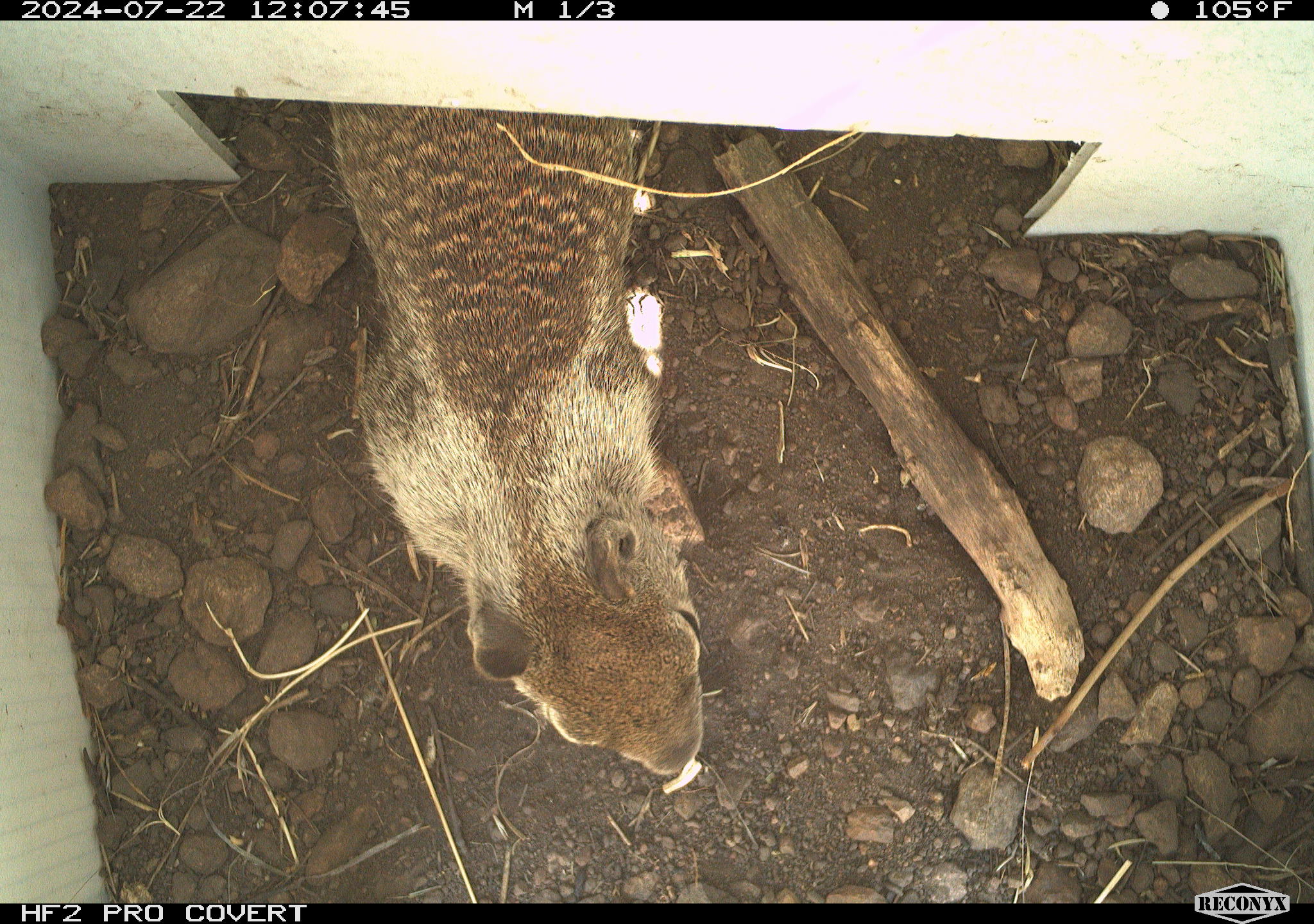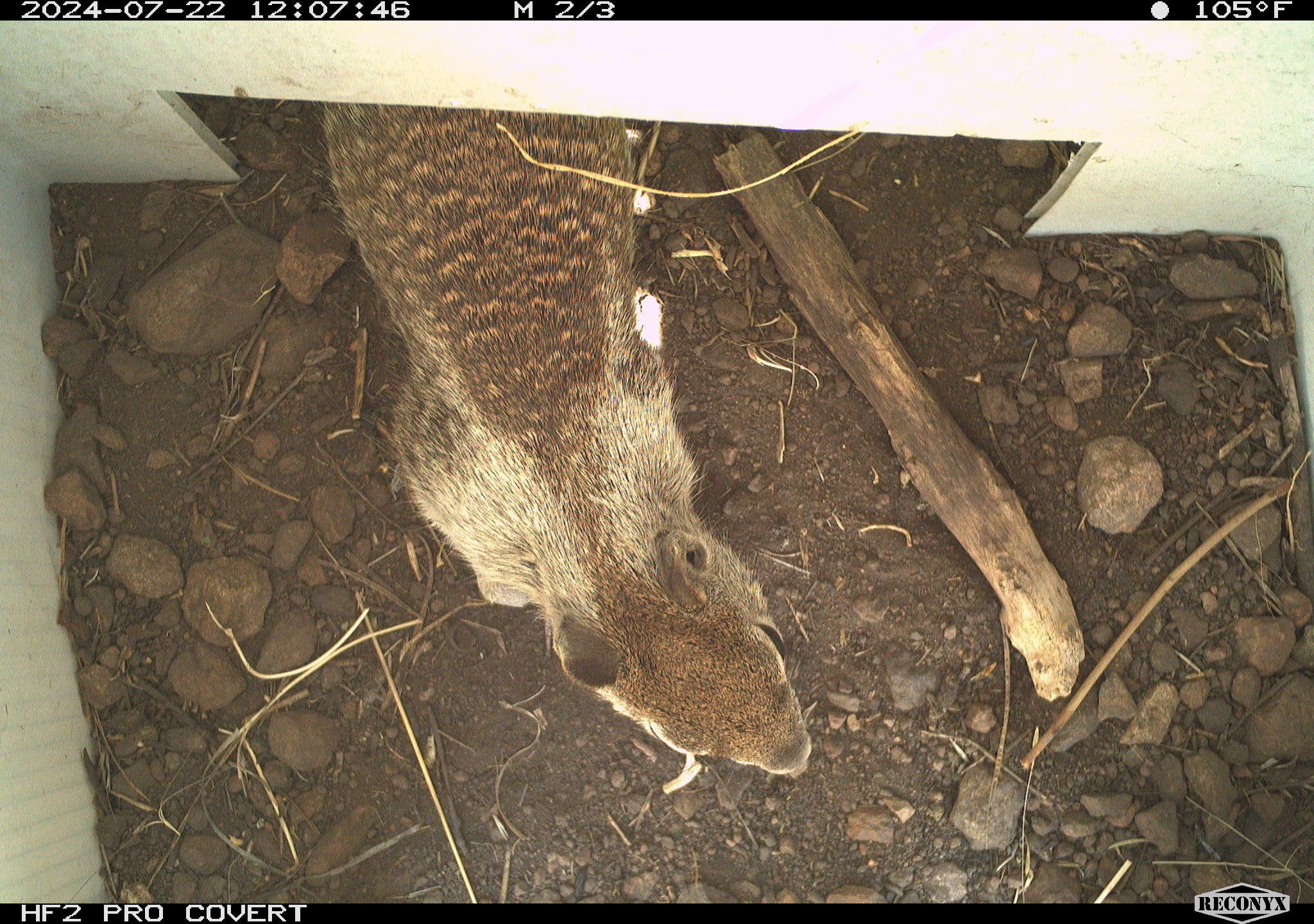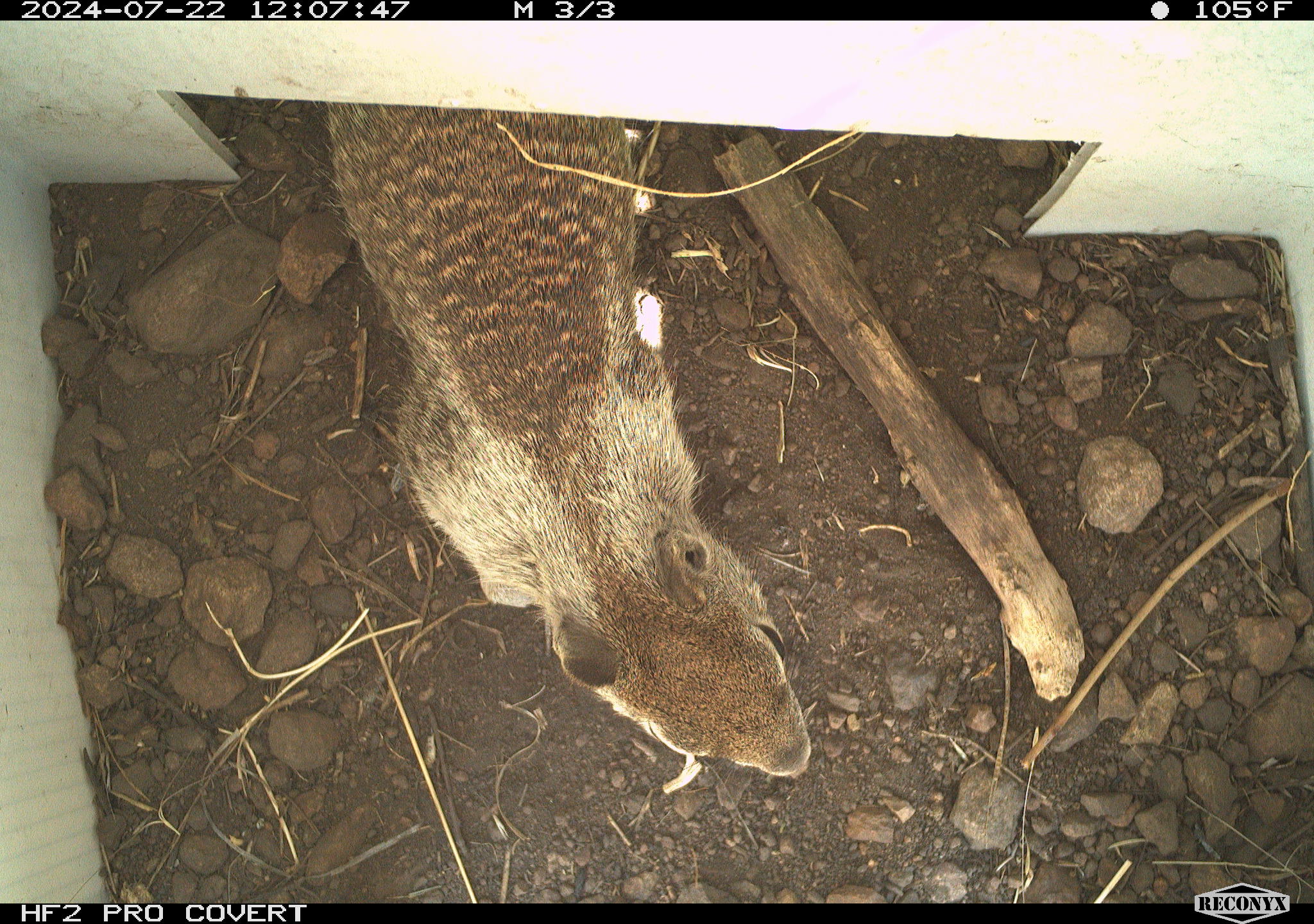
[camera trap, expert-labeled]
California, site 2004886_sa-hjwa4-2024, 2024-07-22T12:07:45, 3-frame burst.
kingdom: Animalia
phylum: Chordata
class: Mammalia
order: Rodentia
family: Sciuridae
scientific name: Sciuridae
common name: squirrels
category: sciuridae family